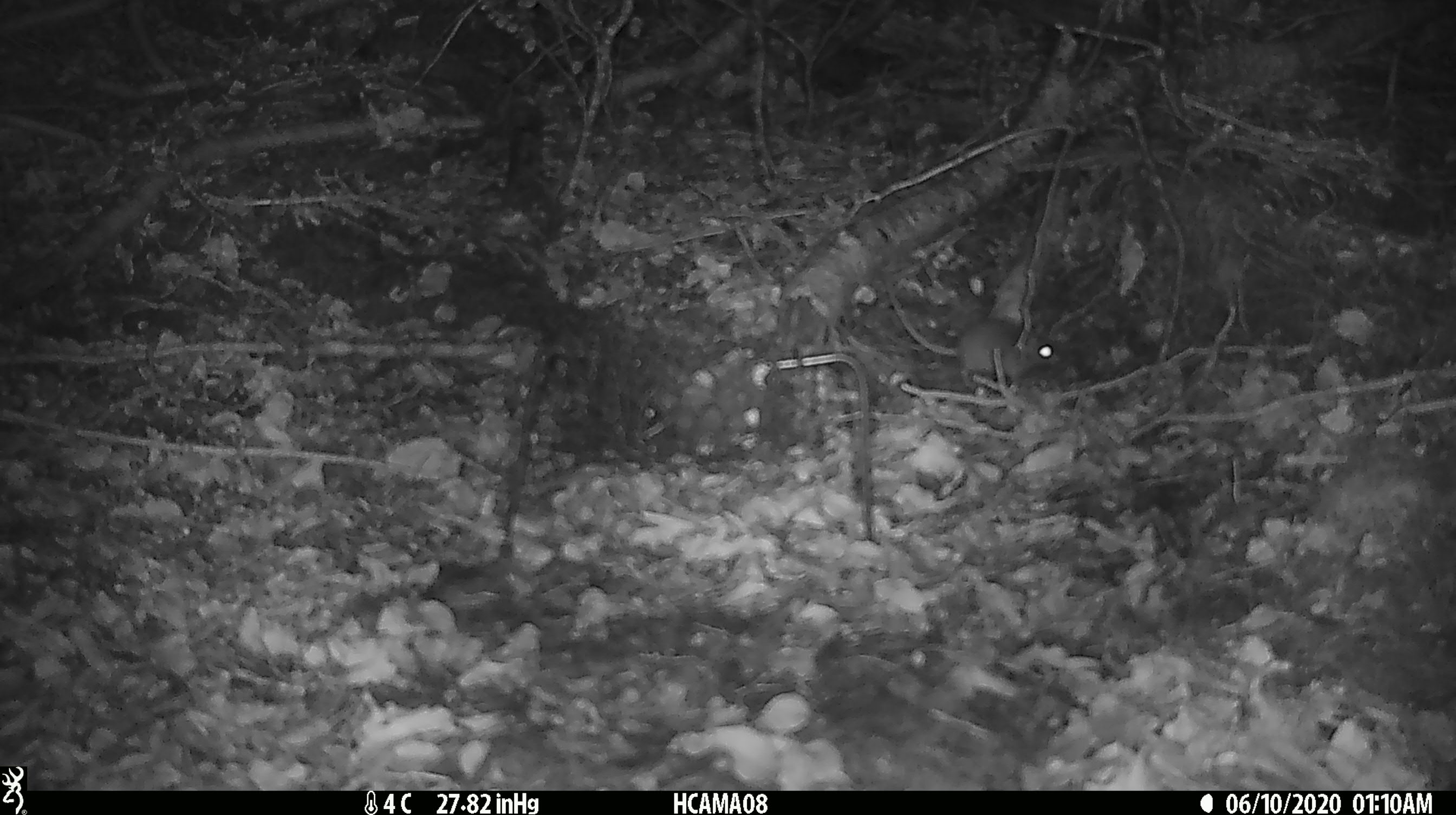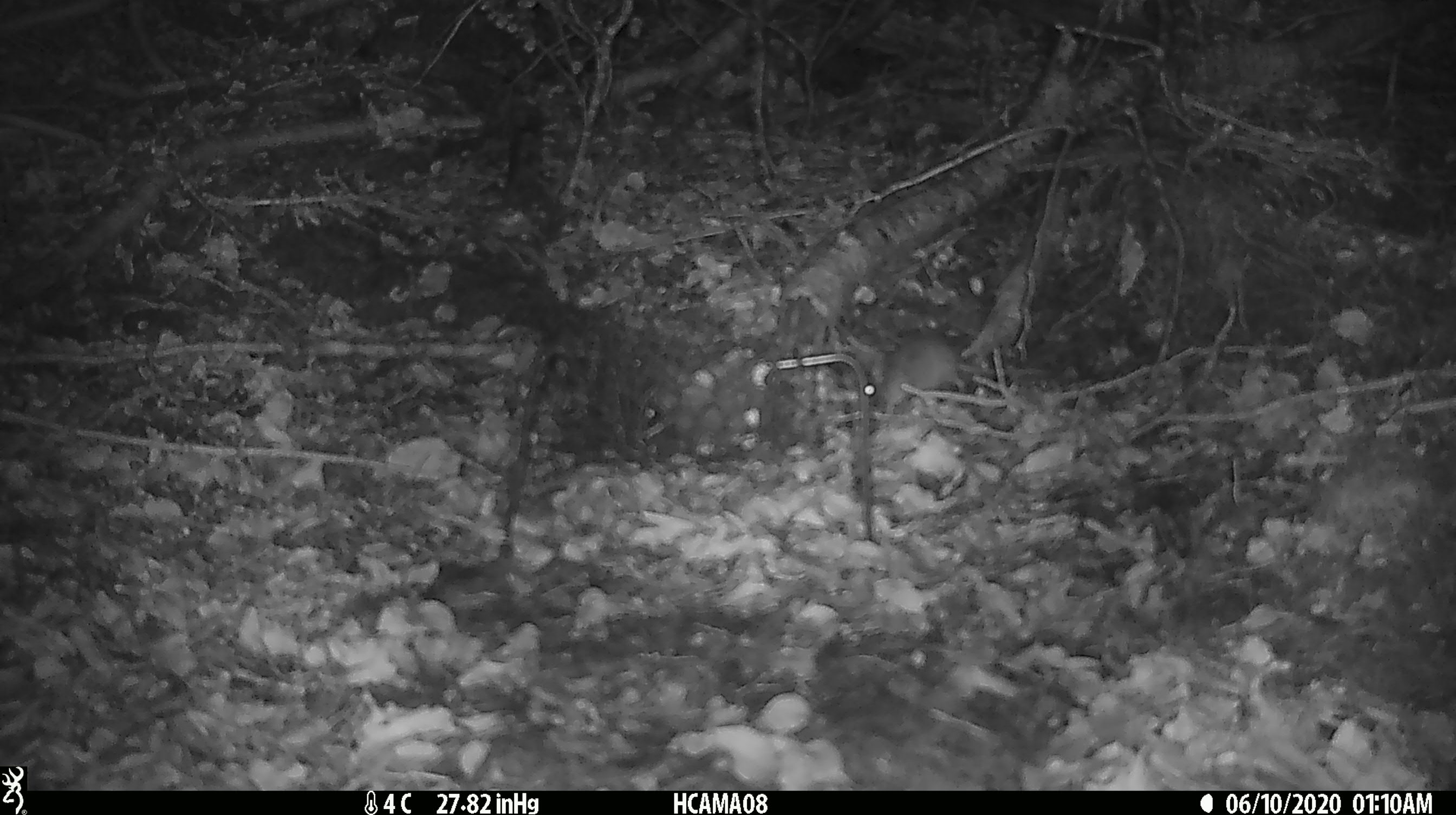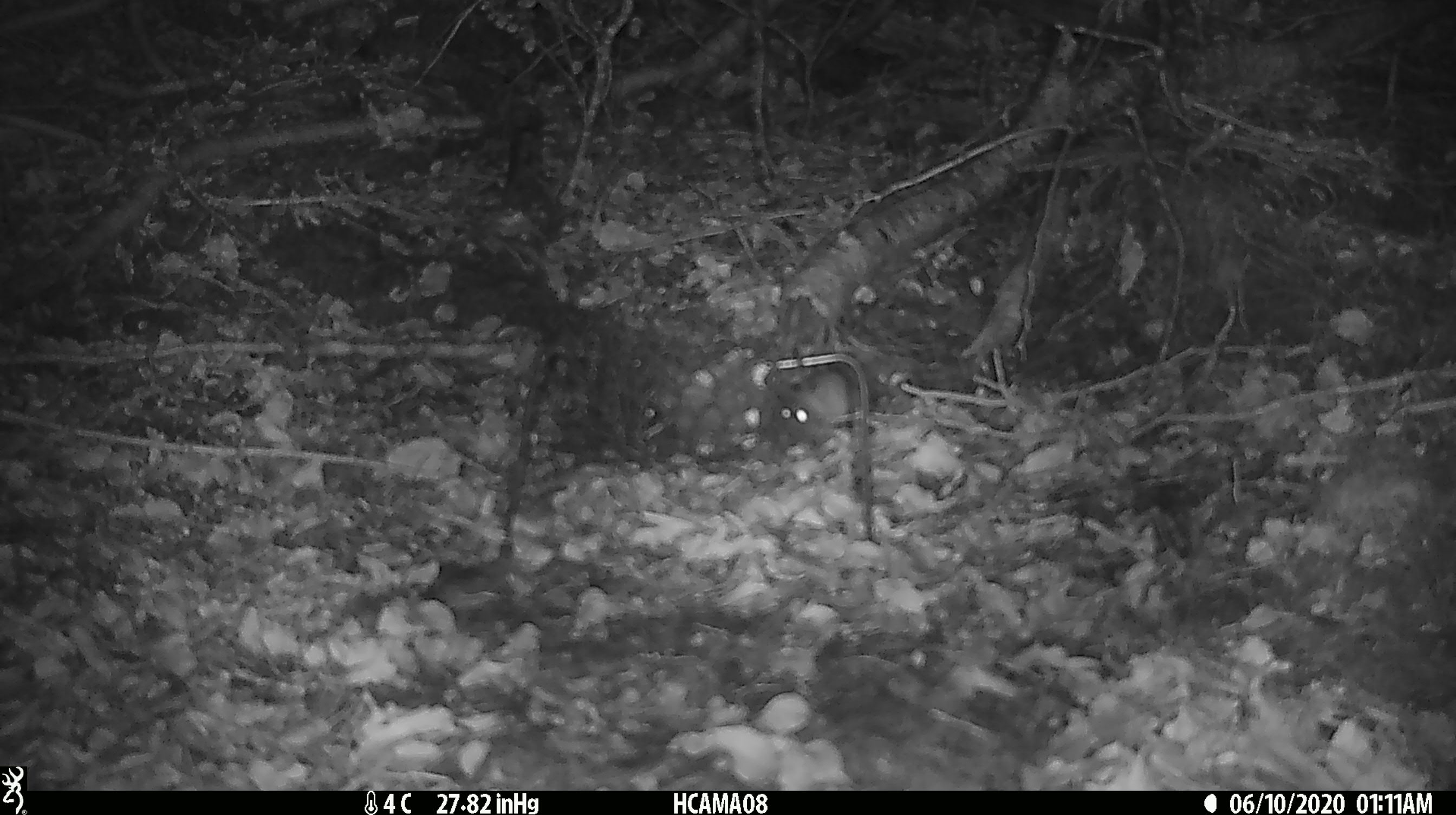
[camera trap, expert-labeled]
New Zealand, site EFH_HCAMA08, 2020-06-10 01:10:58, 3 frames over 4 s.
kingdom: Animalia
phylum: Chordata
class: Mammalia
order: Rodentia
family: Muridae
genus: Mus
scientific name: Mus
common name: mouse